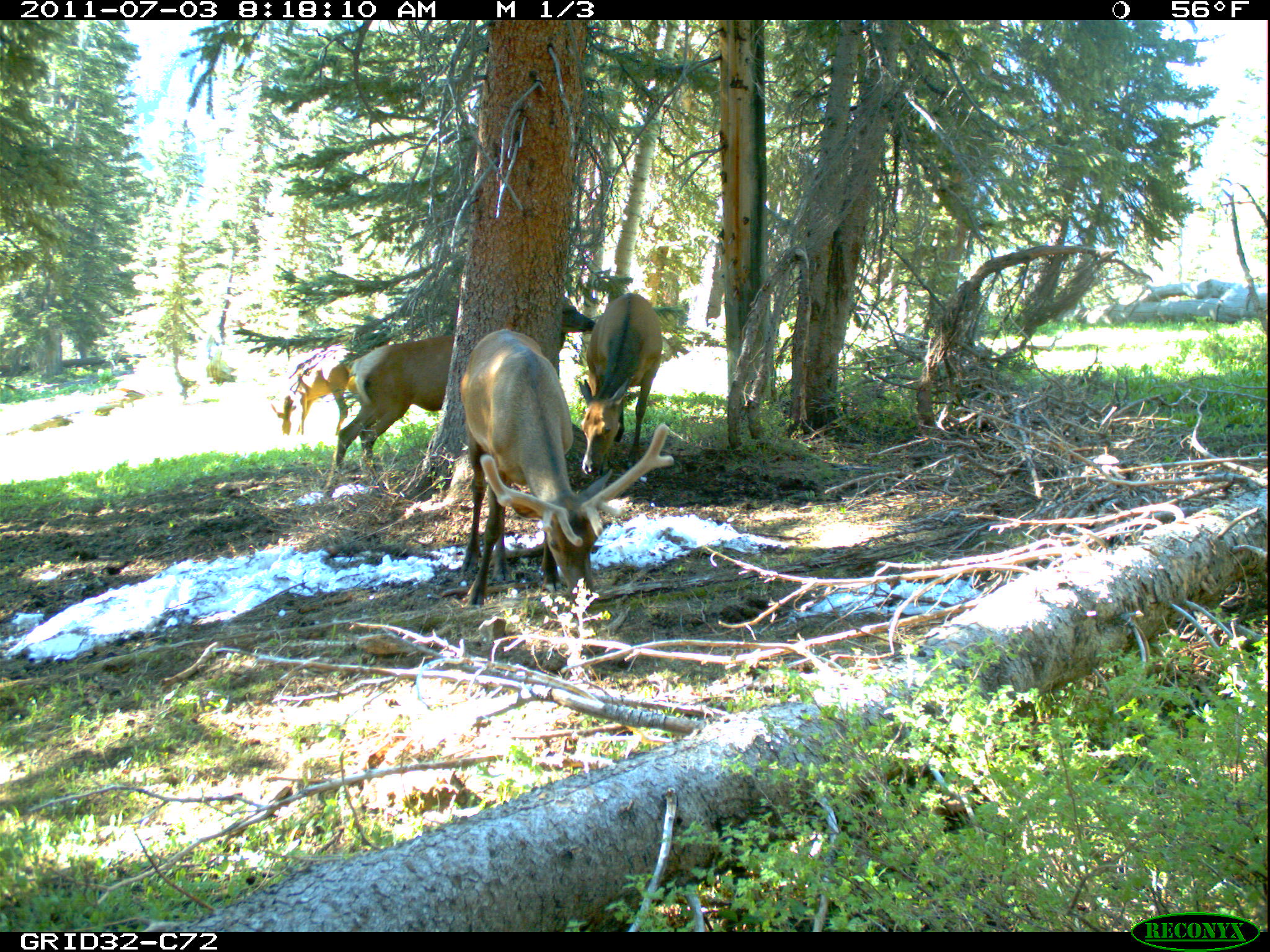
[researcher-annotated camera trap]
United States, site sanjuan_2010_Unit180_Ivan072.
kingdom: Animalia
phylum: Chordata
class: Mammalia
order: Artiodactyla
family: Cervidae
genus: Cervus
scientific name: Cervus elaphus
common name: red deer